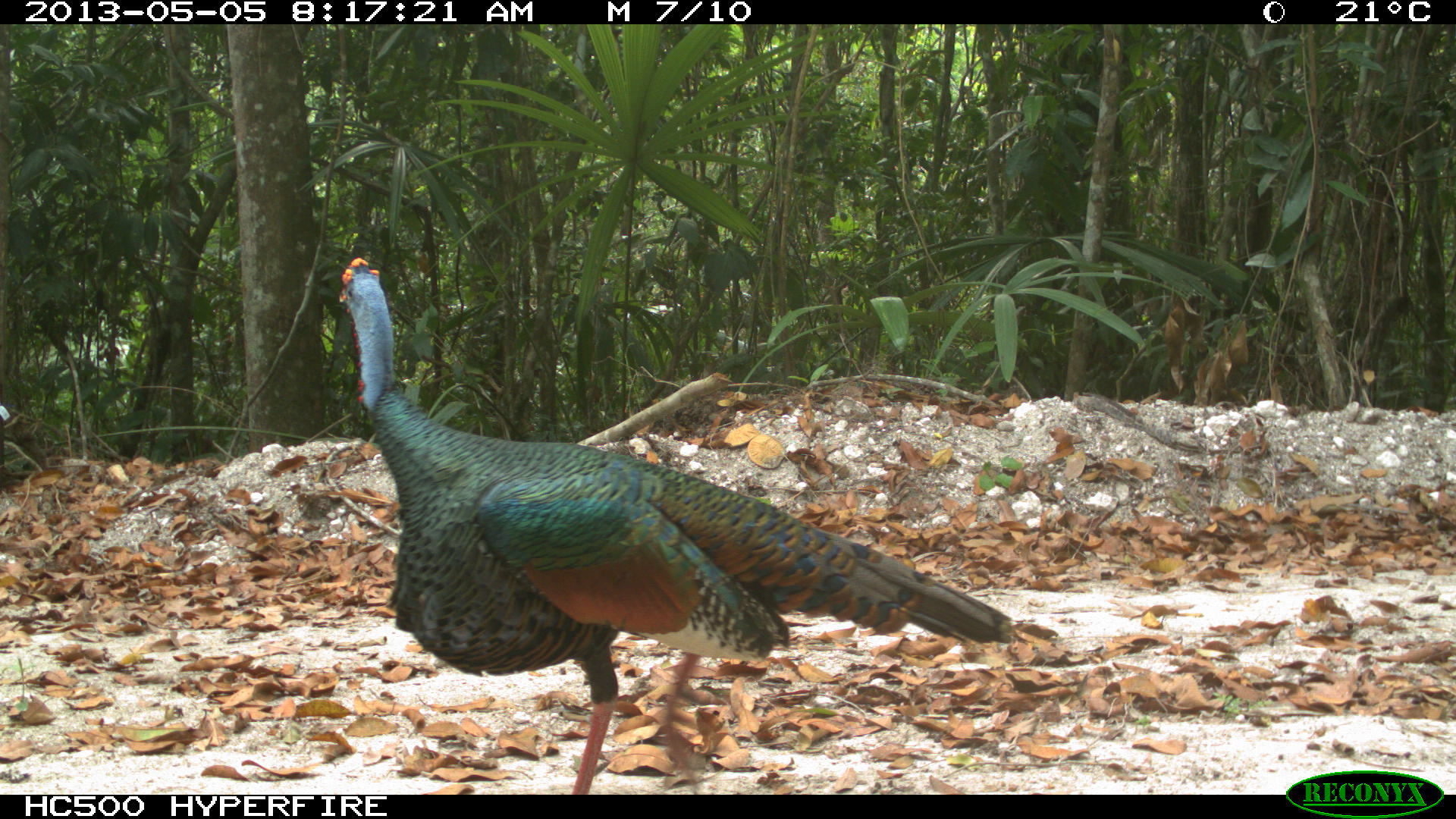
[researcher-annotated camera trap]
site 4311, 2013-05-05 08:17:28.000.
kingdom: Animalia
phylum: Chordata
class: Aves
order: Galliformes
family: Phasianidae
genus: Meleagris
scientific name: Meleagris ocellata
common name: ocellated turkey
Meleagris ocellata (ocellated turkey), count 1, sex male.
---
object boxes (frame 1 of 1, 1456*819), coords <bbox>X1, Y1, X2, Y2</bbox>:
meleagris ocellata: <bbox>334, 254, 1015, 792</bbox>